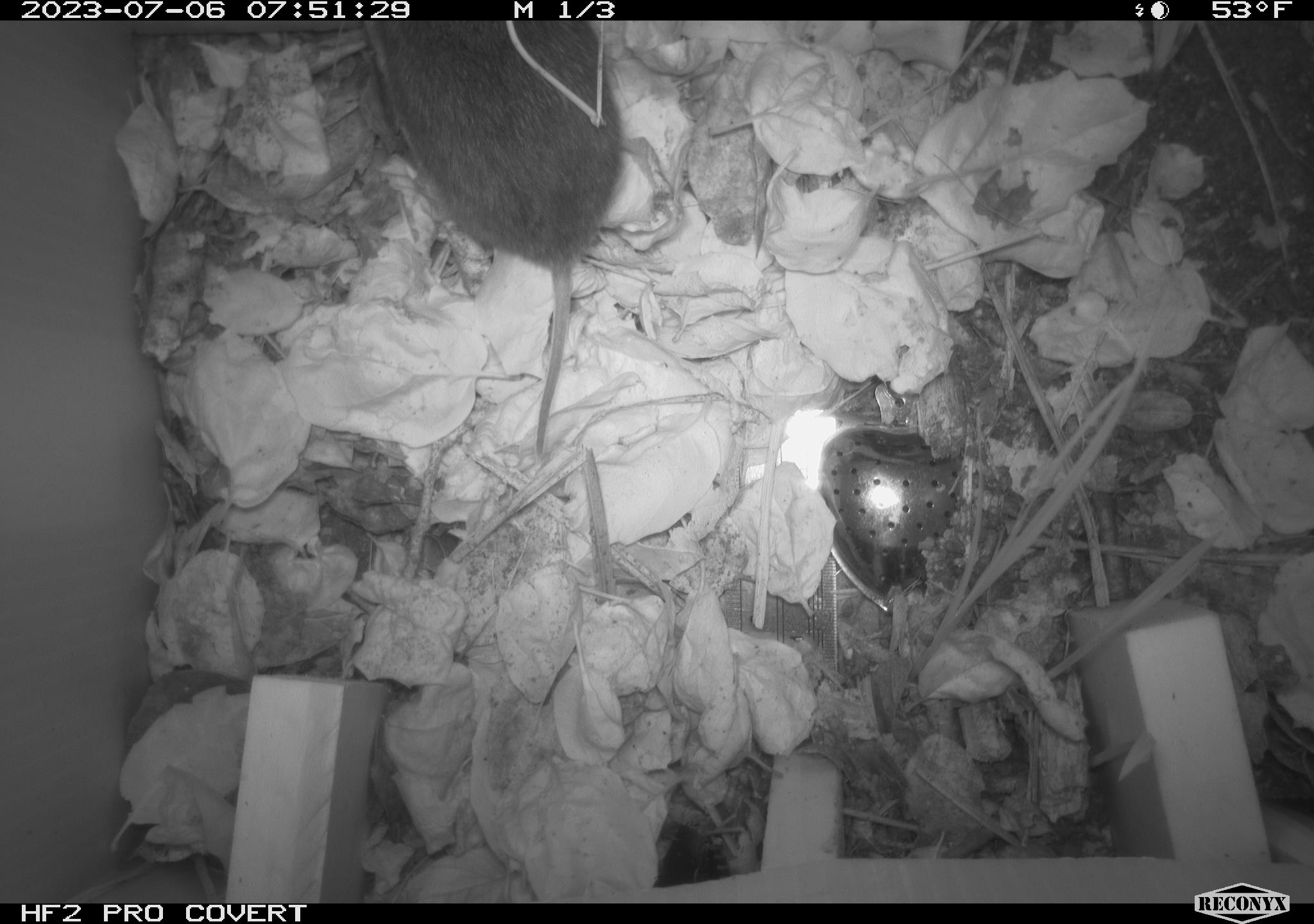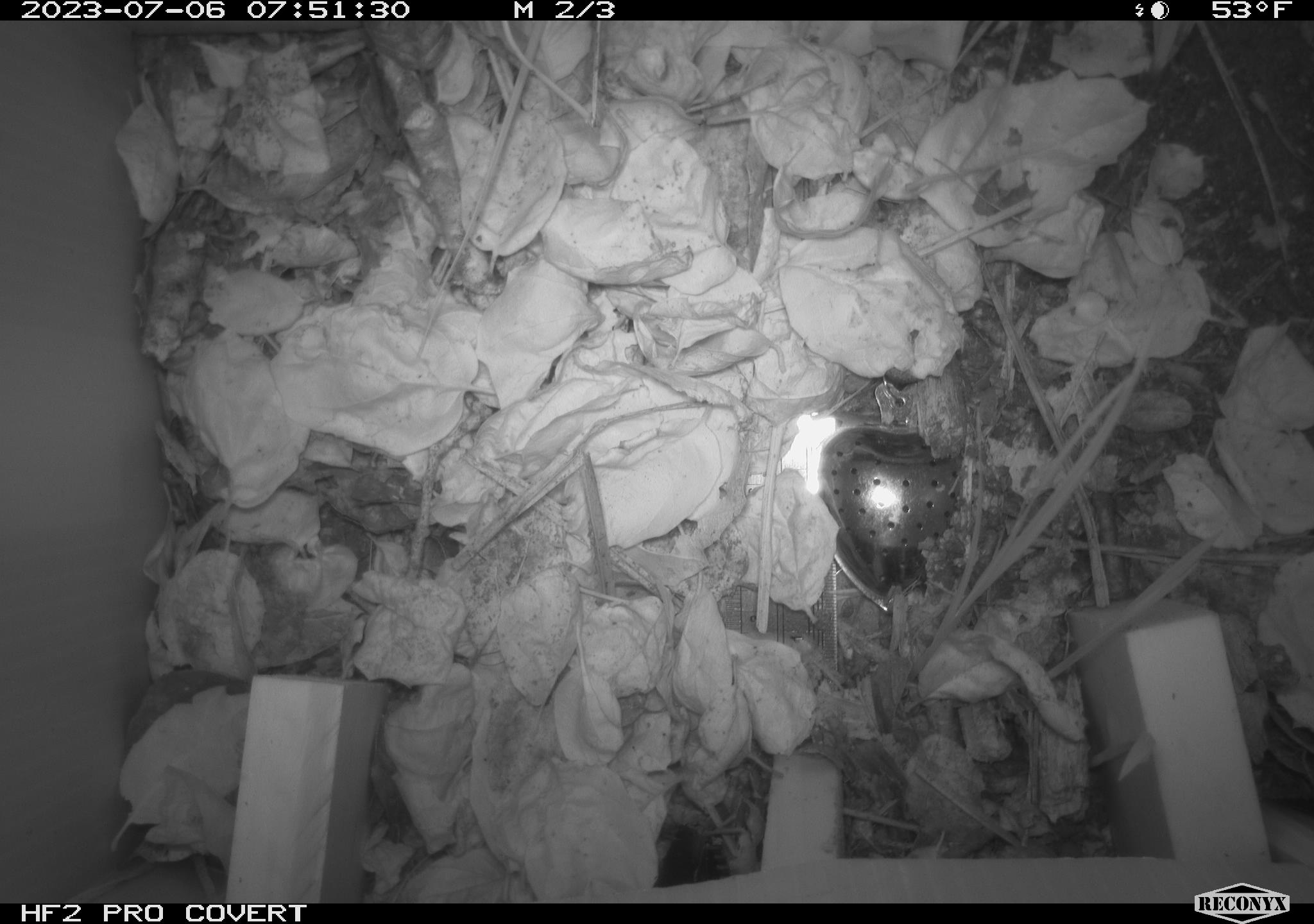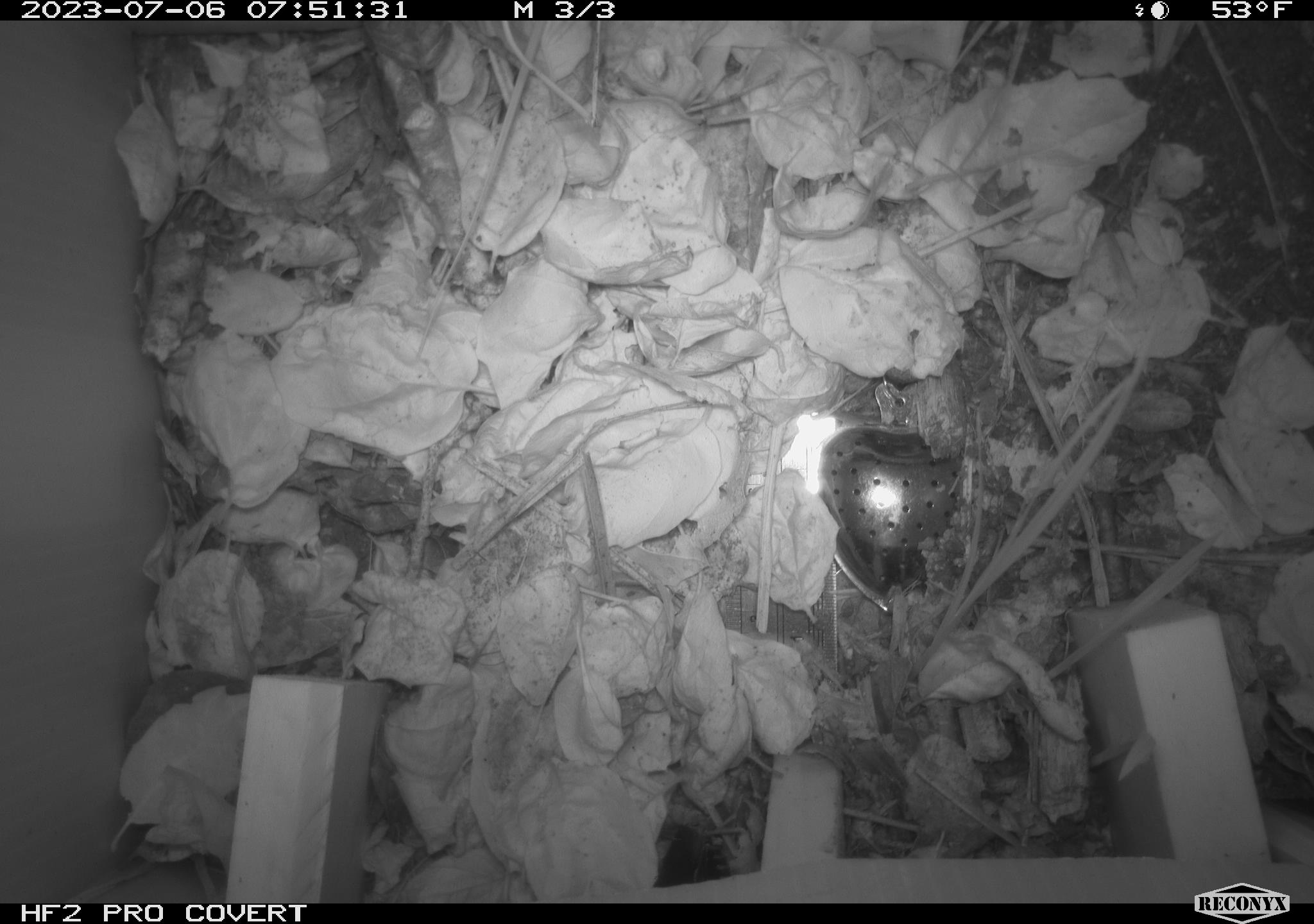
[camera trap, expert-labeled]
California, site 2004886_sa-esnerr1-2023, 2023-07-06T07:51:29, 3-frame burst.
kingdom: Animalia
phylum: Chordata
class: Mammalia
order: Rodentia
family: Cricetidae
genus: Microtus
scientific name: Microtus californicus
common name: california vole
California vole (Microtus californicus).